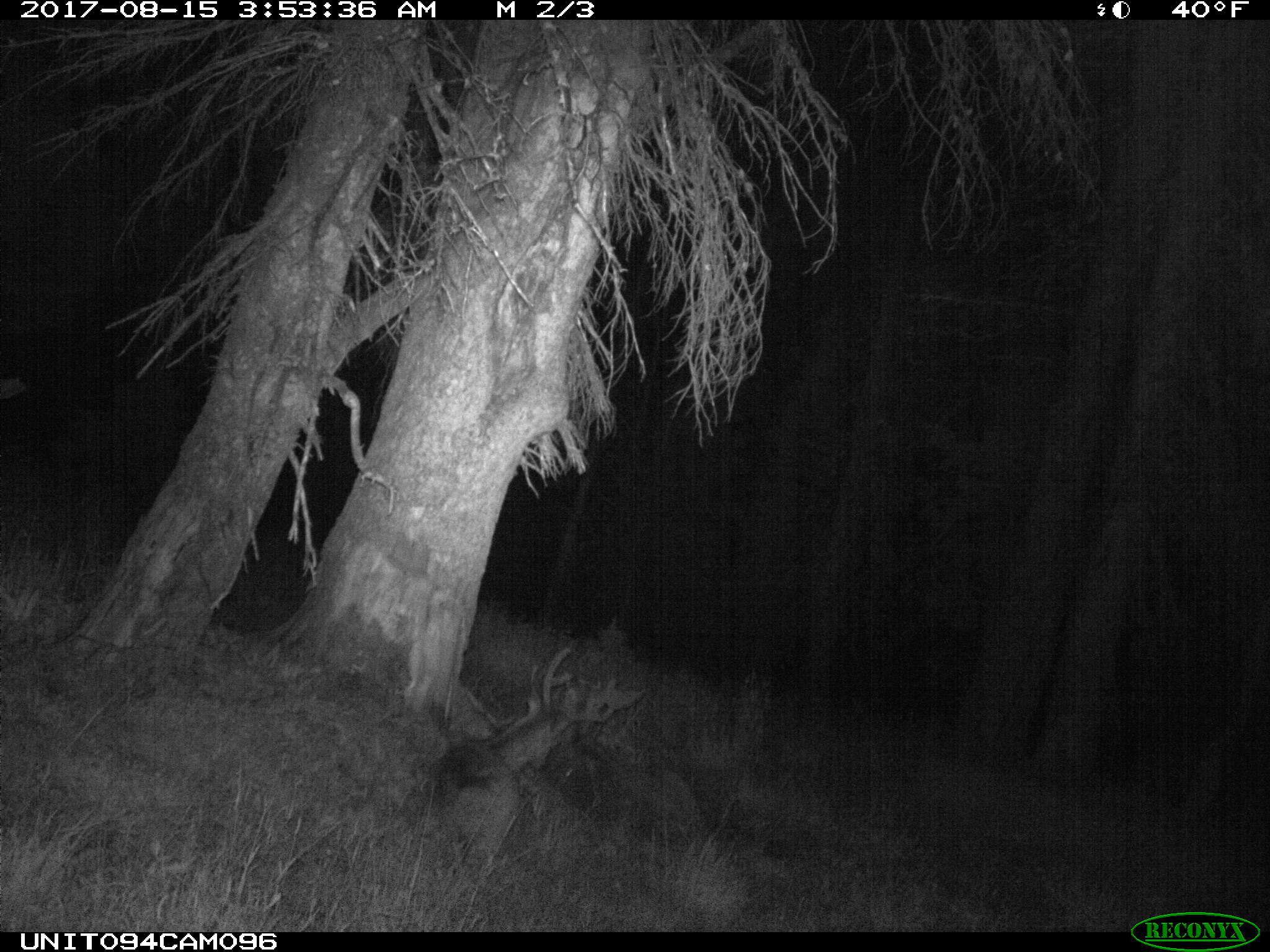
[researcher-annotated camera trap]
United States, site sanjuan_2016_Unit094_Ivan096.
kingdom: Animalia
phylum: Chordata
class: Mammalia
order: Artiodactyla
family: Cervidae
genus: Odocoileus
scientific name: Odocoileus hemionus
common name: mule deer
Odocoileus hemionus (mule deer).